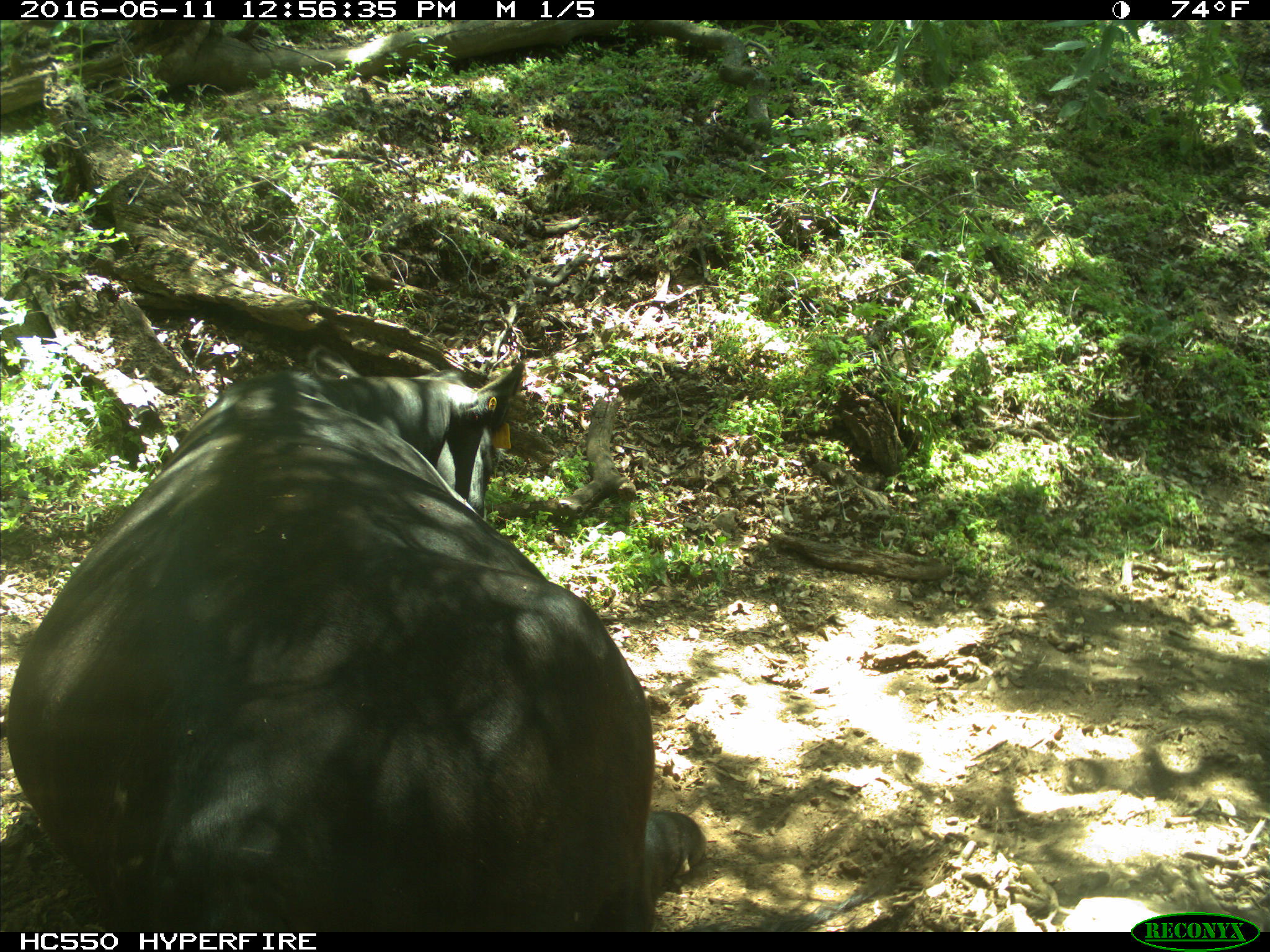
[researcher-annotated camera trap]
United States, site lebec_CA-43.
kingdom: Animalia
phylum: Chordata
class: Mammalia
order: Artiodactyla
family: Bovidae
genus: Bos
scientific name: Bos taurus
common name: domestic cow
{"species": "Bos taurus (domestic cow)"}